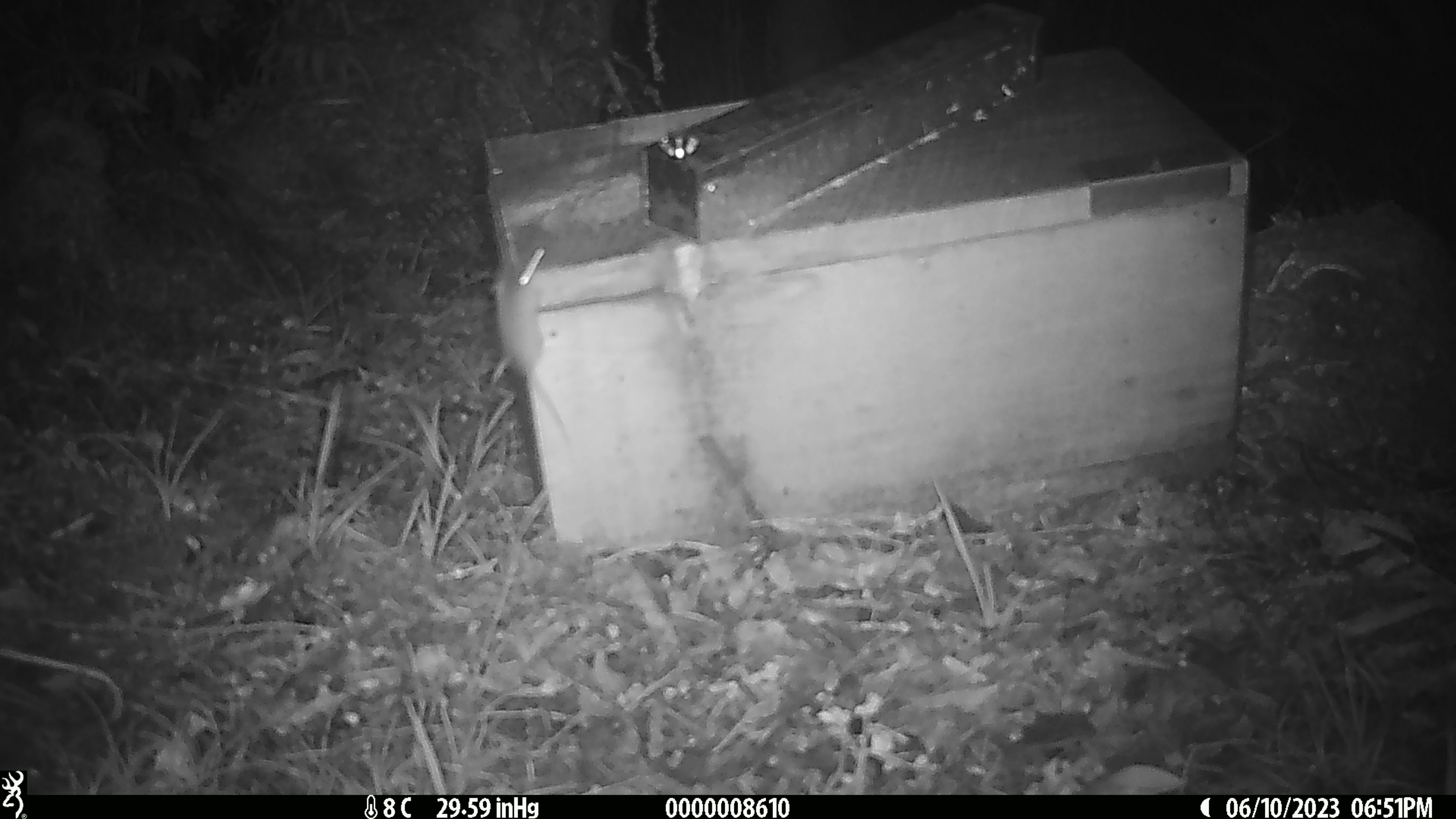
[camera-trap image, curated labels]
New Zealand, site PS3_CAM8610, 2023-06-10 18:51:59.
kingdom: Animalia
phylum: Chordata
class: Mammalia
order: Rodentia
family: Muridae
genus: Mus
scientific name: Mus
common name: mouse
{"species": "mouse (Mus)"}